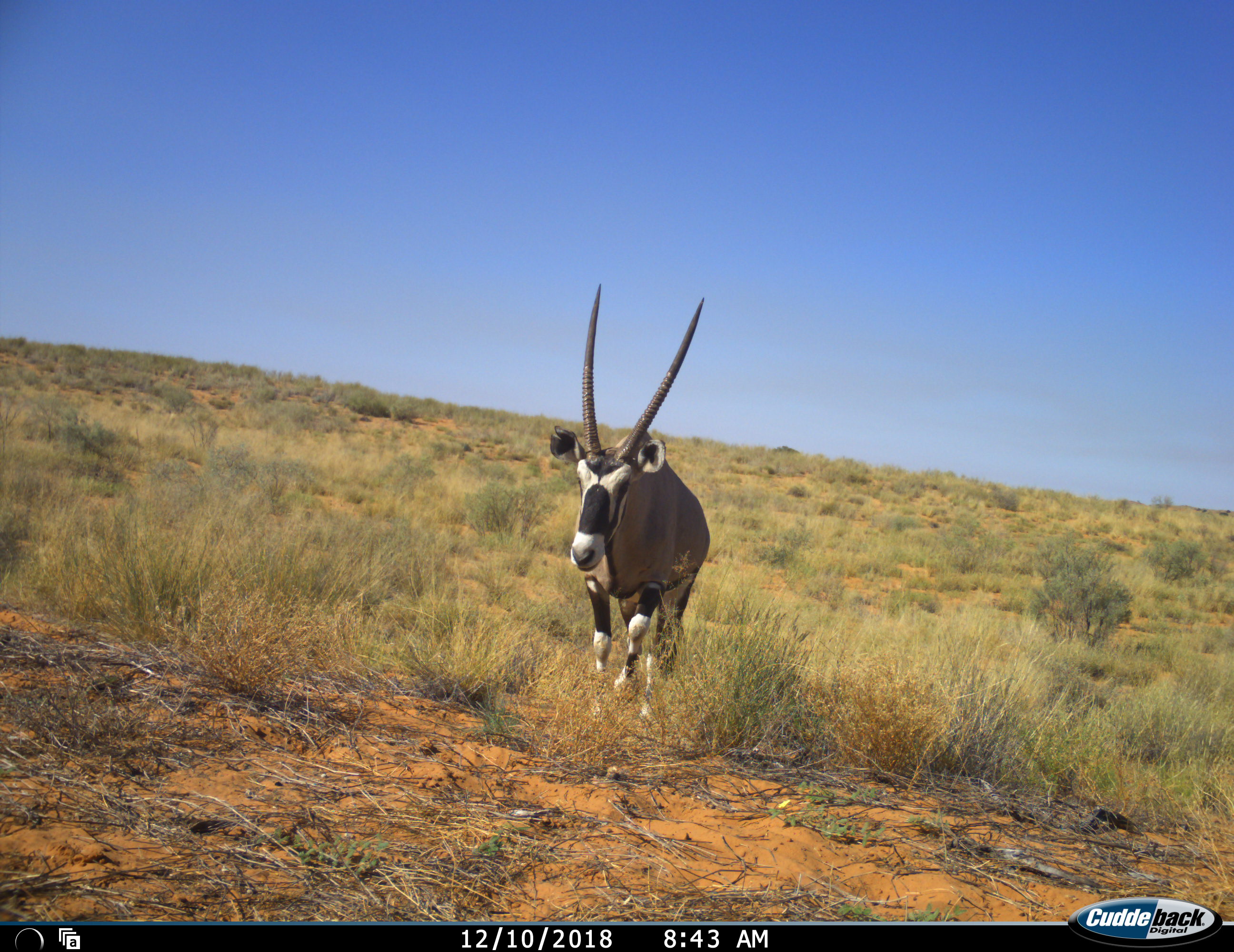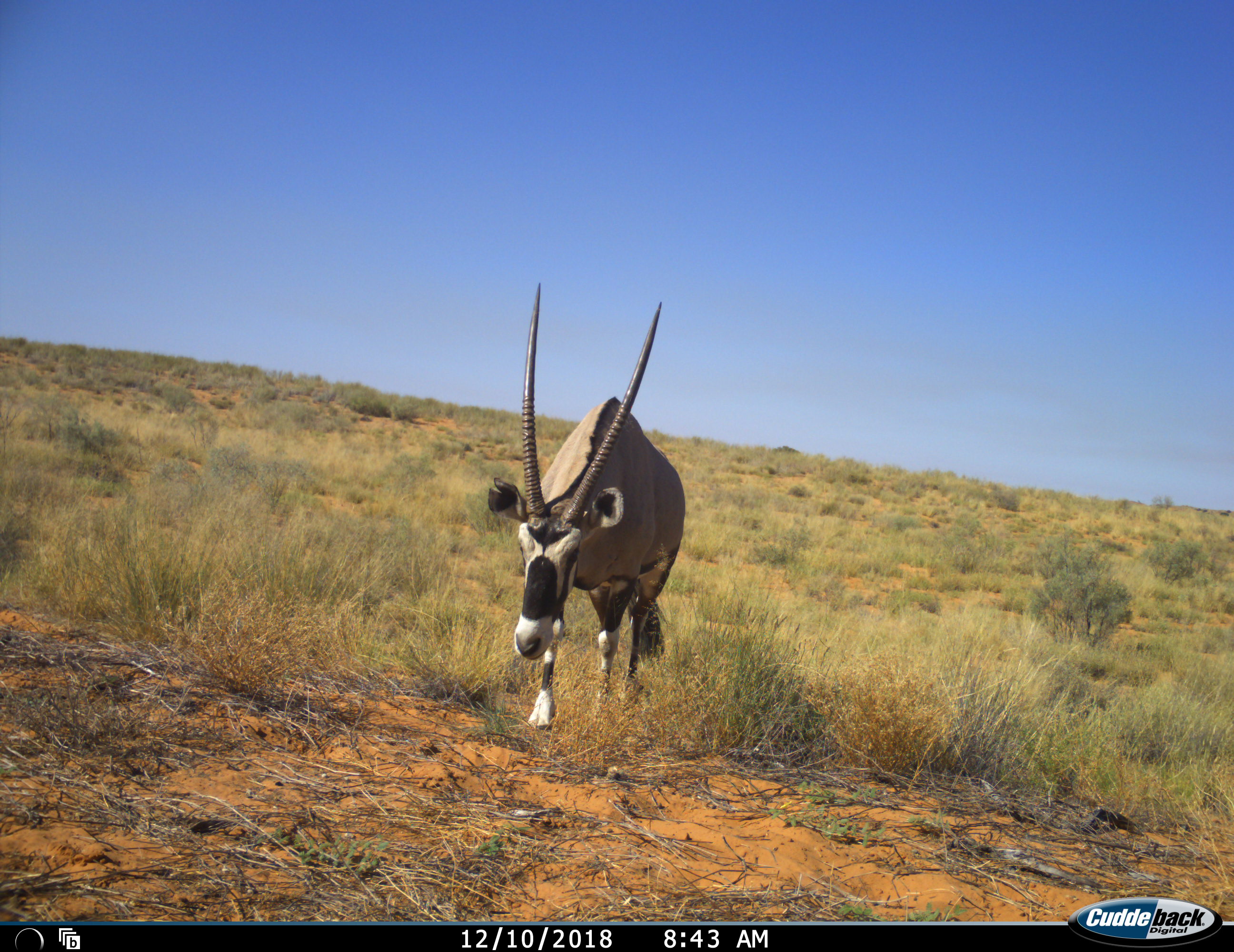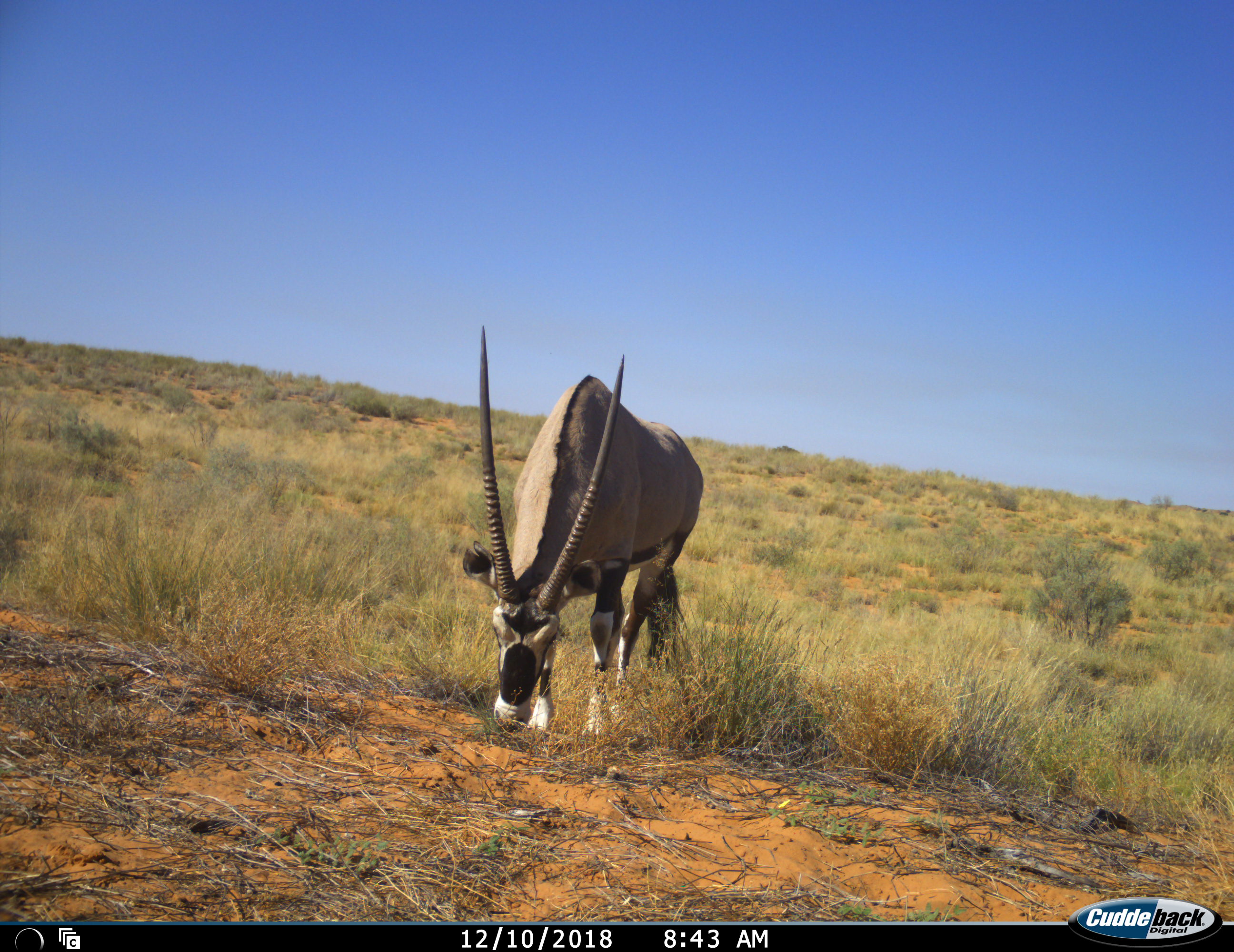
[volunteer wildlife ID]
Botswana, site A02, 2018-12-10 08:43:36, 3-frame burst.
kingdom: Animalia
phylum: Chordata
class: Mammalia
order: Artiodactyla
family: Bovidae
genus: Oryx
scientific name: Oryx gazella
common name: gemsbok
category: gemsbokoryx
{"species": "gemsbokoryx (gemsbok) (Oryx gazella)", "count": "1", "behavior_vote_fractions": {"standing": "30%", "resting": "0%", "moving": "80%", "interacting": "0%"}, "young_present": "0%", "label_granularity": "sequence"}